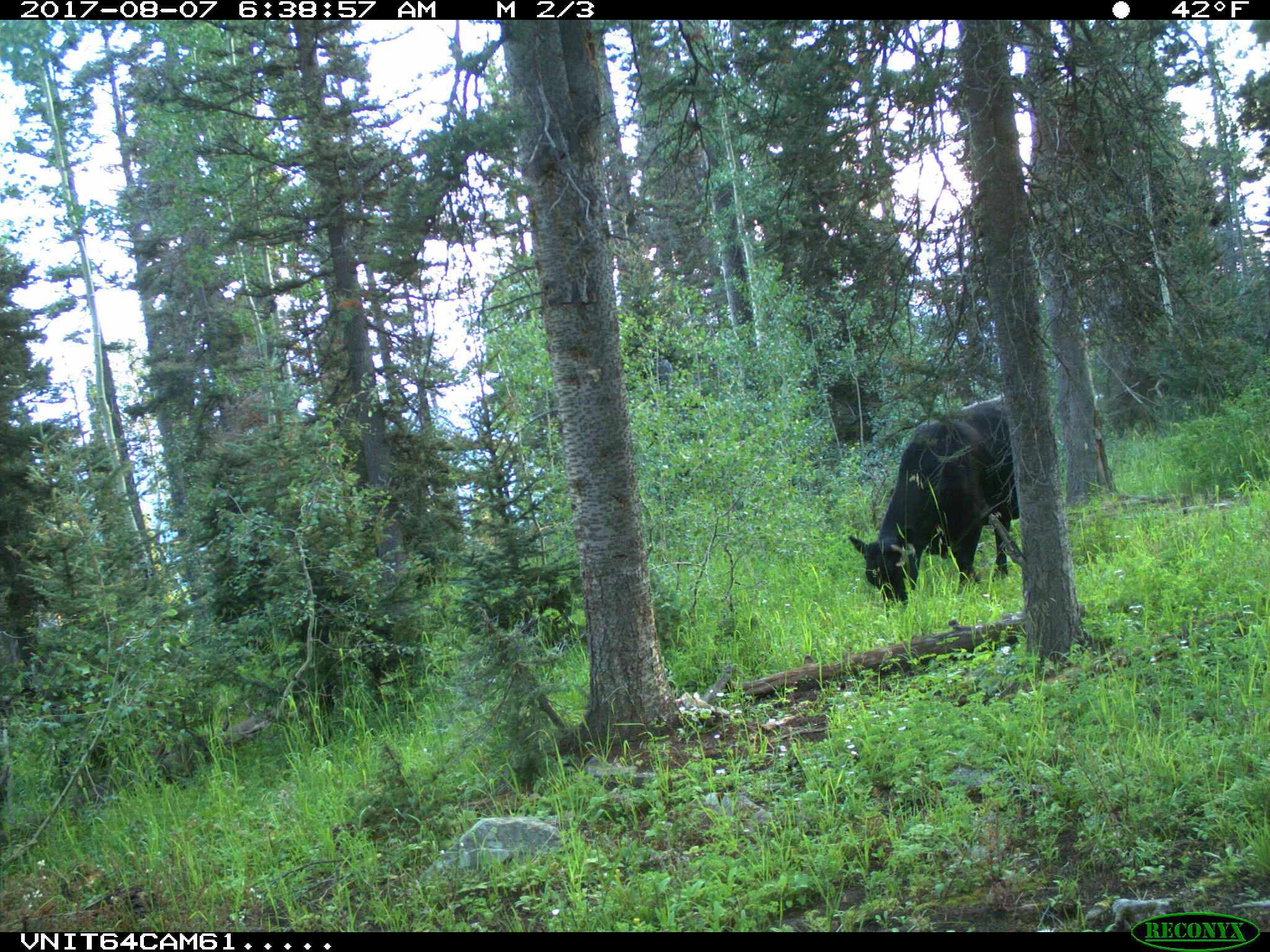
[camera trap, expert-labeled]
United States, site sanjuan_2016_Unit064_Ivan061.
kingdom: Animalia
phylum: Chordata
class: Mammalia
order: Artiodactyla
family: Bovidae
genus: Bos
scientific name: Bos taurus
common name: domestic cow